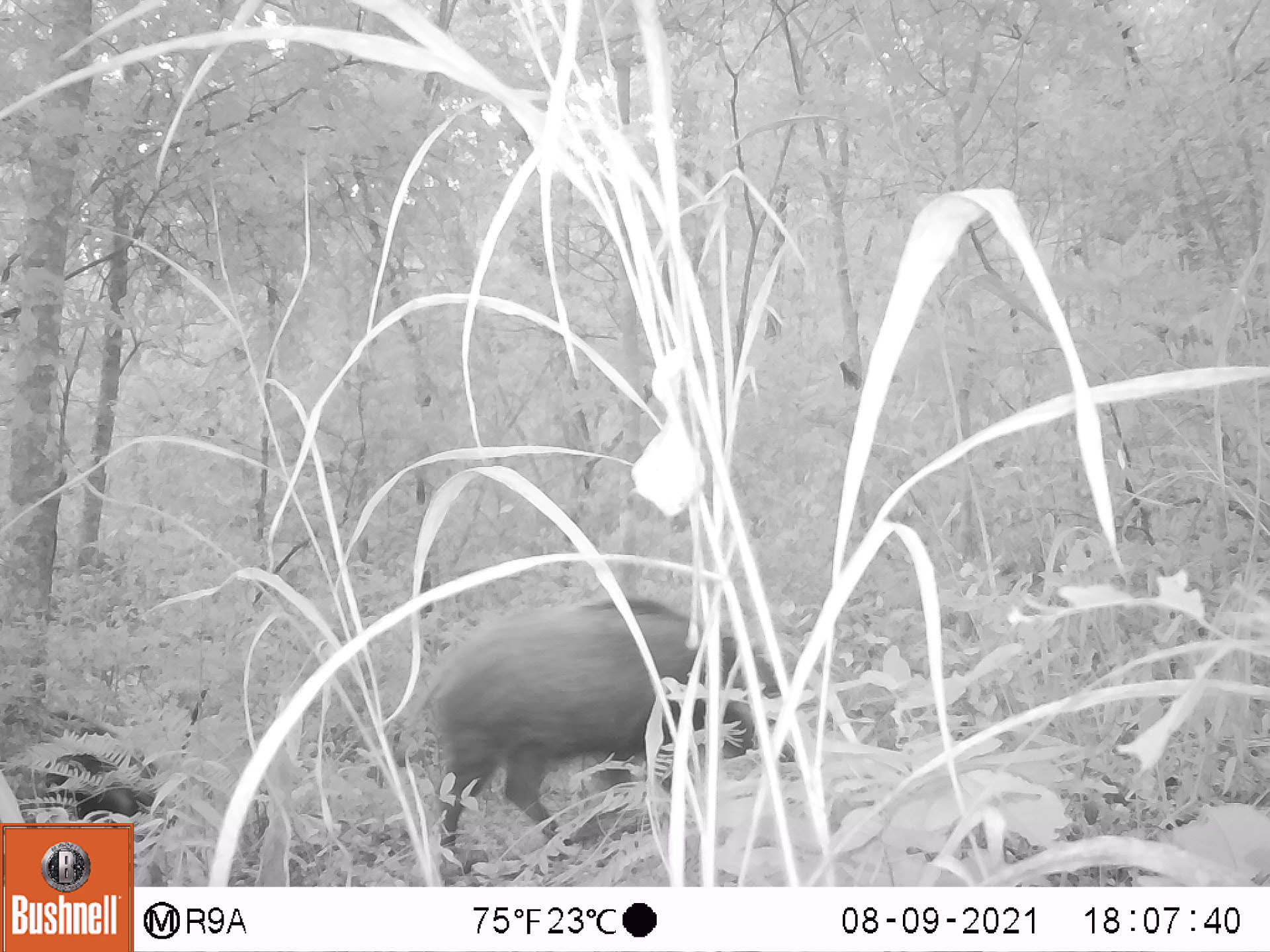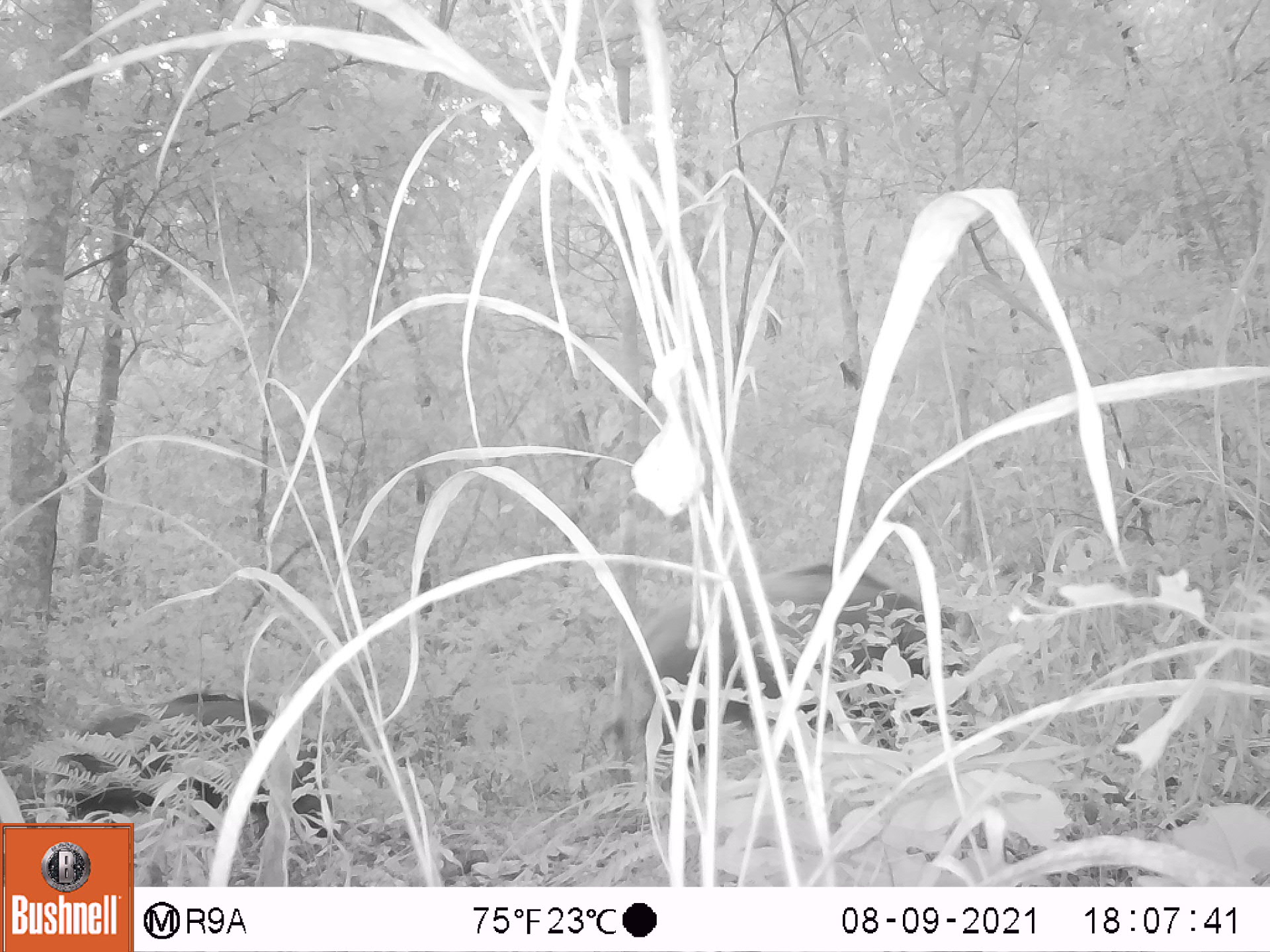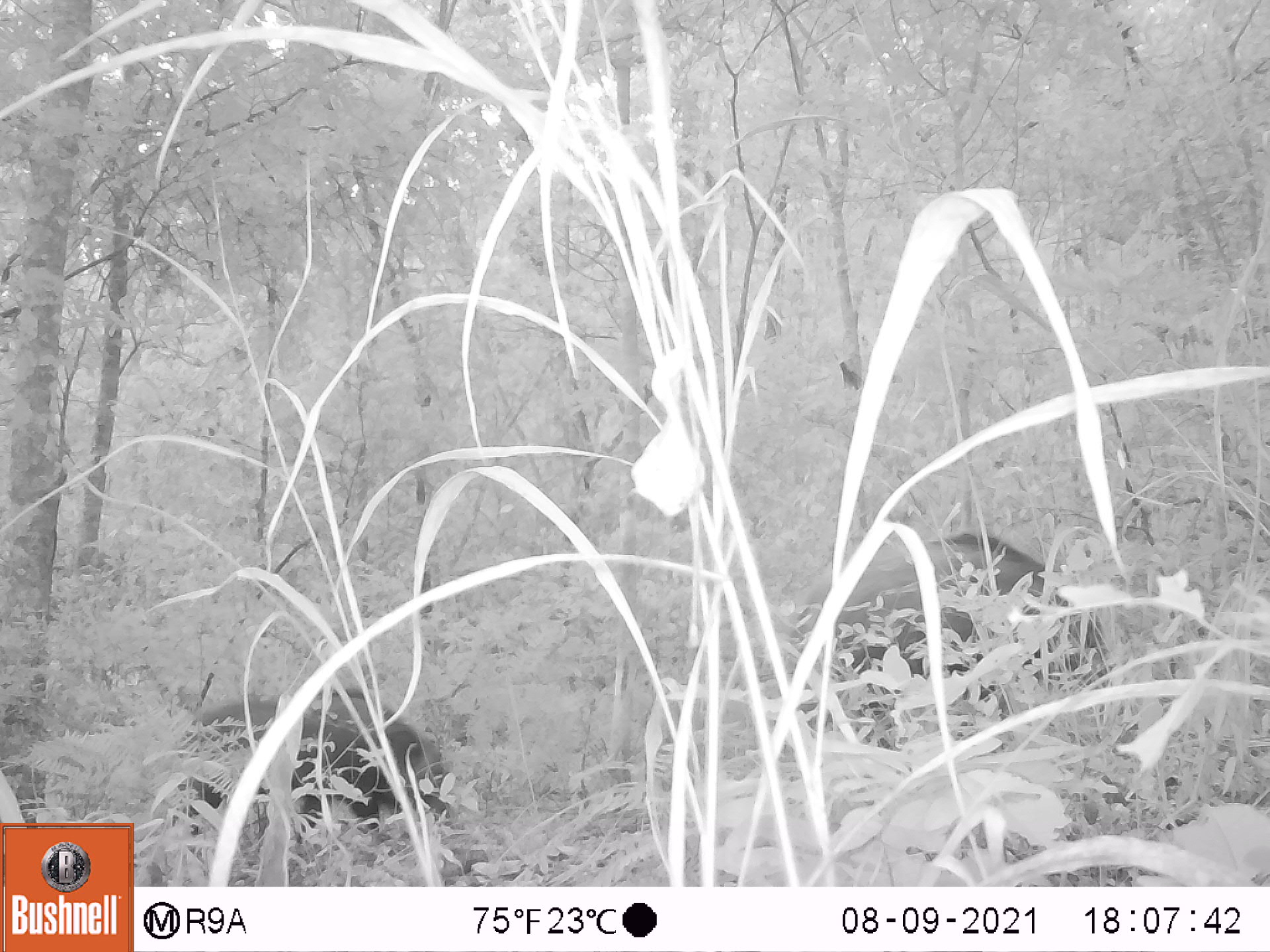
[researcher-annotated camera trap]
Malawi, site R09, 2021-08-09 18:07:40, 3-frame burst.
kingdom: Animalia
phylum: Chordata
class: Mammalia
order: Artiodactyla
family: Suidae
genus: Potamochoerus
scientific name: Potamochoerus larvatus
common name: bushpig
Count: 2.